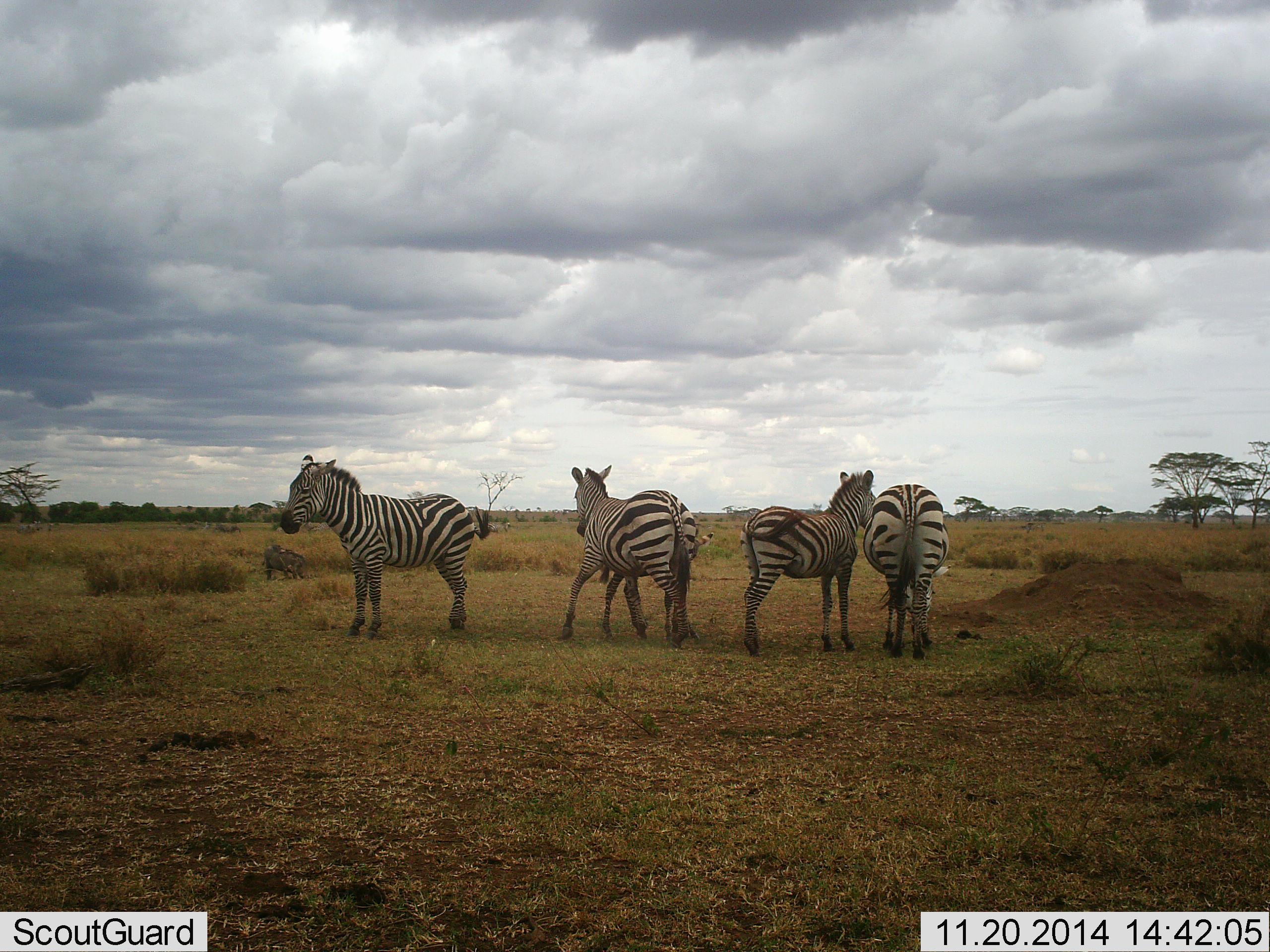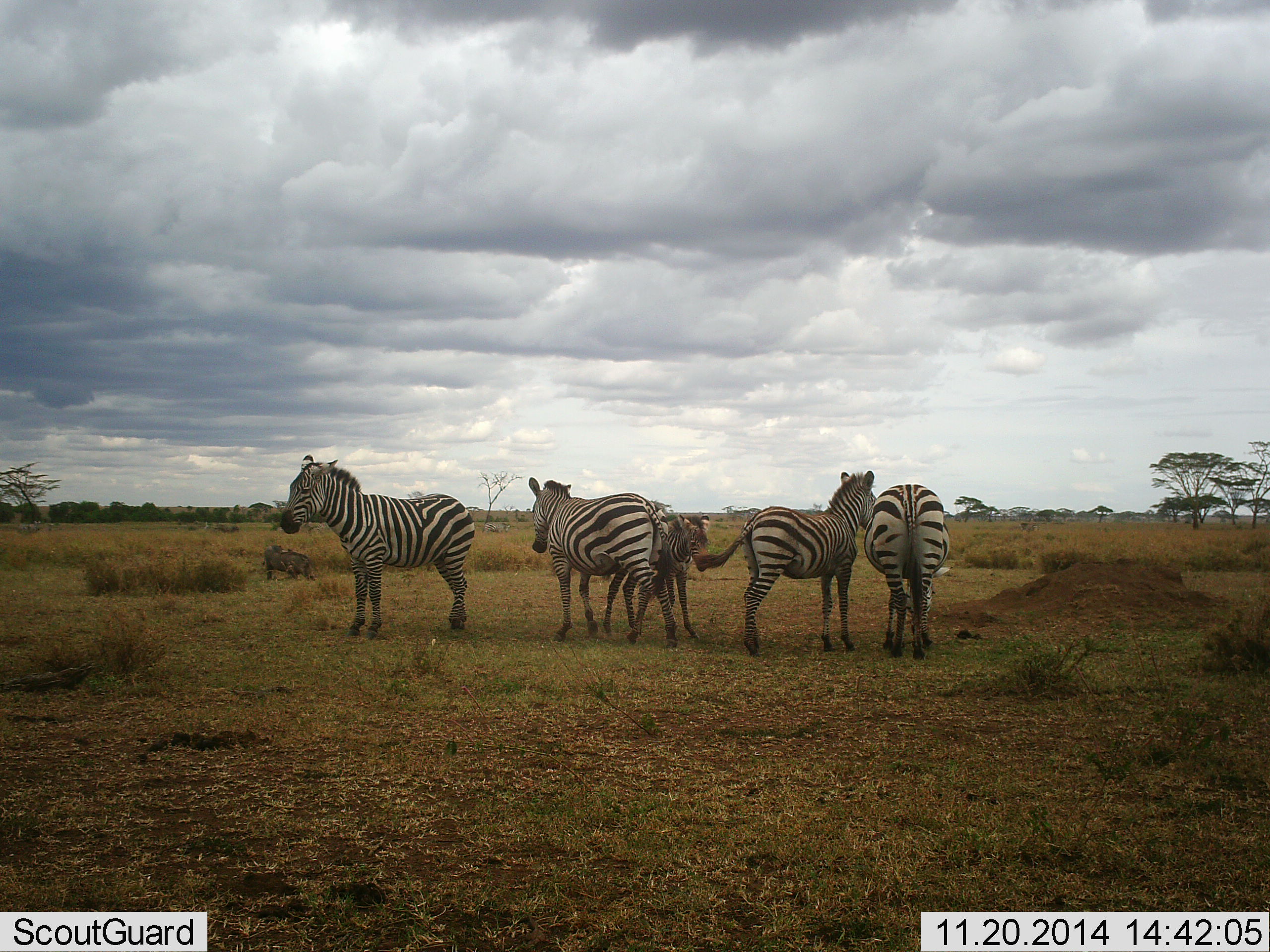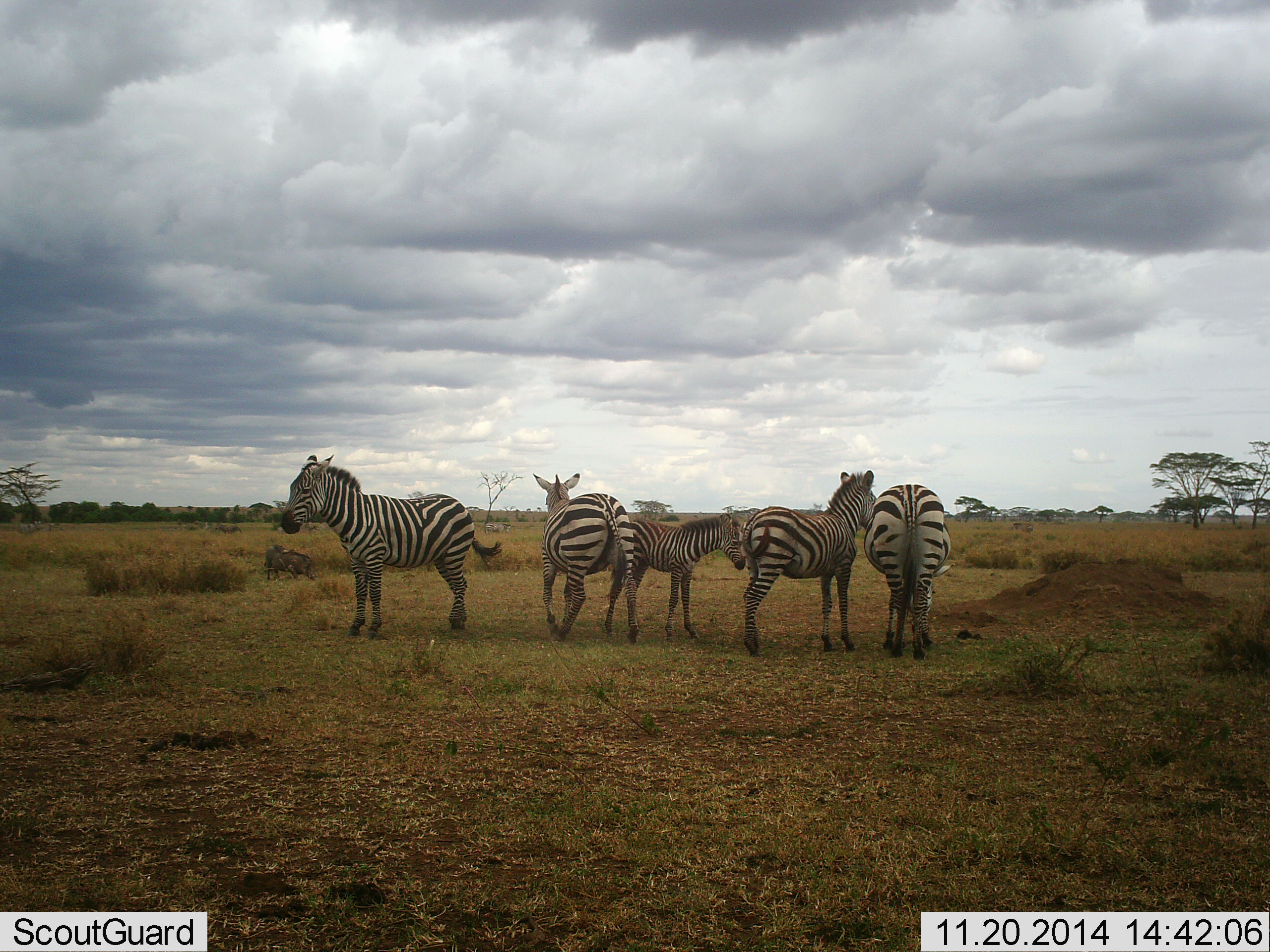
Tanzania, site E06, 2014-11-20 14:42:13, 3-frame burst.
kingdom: Animalia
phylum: Chordata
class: Mammalia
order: Perissodactyla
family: Equidae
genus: Equus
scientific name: Equus quagga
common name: plains zebra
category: zebra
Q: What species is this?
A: Zebra (plains zebra) (Equus quagga).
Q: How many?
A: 5.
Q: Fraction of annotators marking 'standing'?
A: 88%.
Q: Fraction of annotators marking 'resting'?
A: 0%.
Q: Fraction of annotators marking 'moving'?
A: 25%.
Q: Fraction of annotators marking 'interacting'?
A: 19%.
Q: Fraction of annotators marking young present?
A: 75%.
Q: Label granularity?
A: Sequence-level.